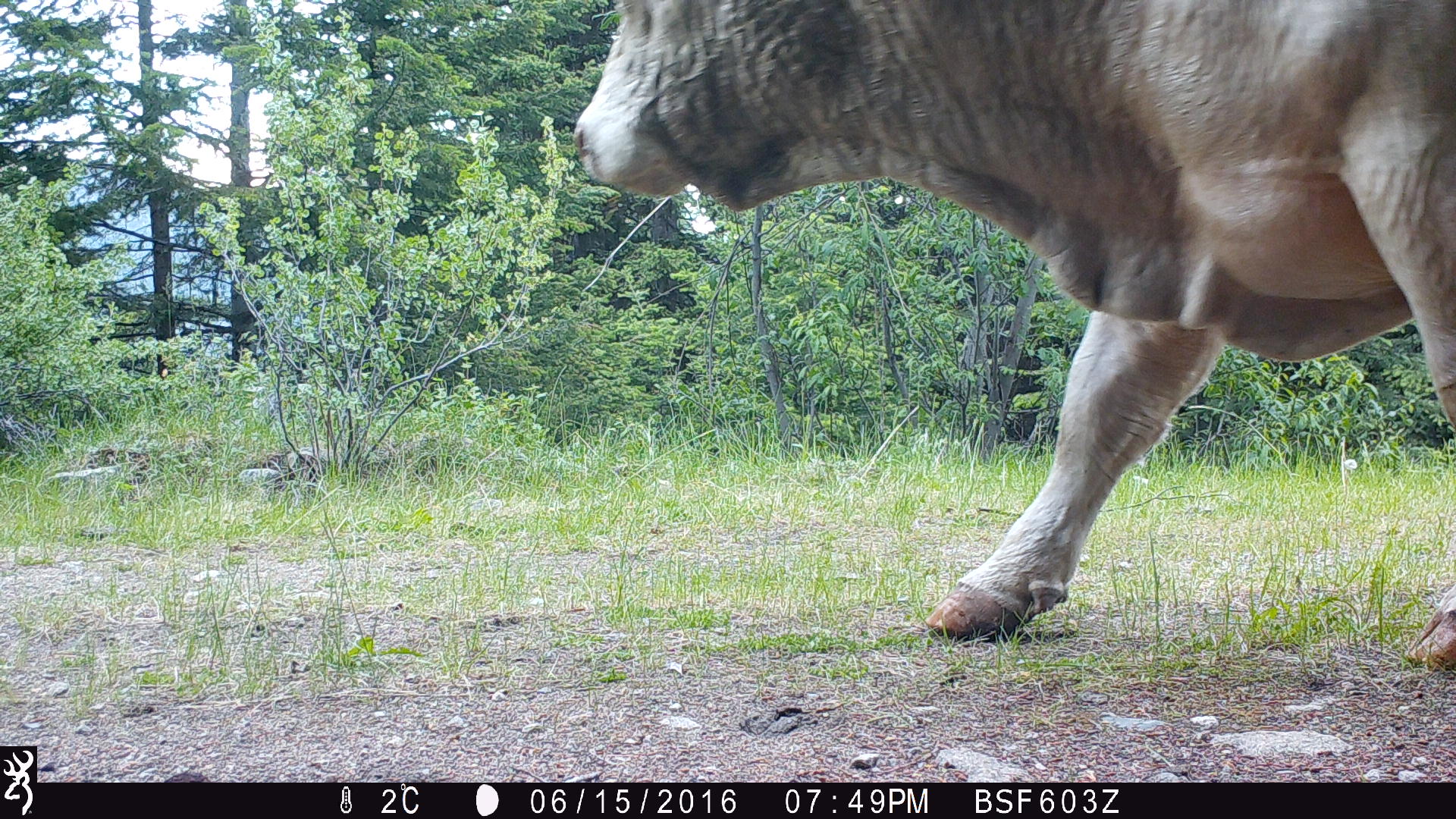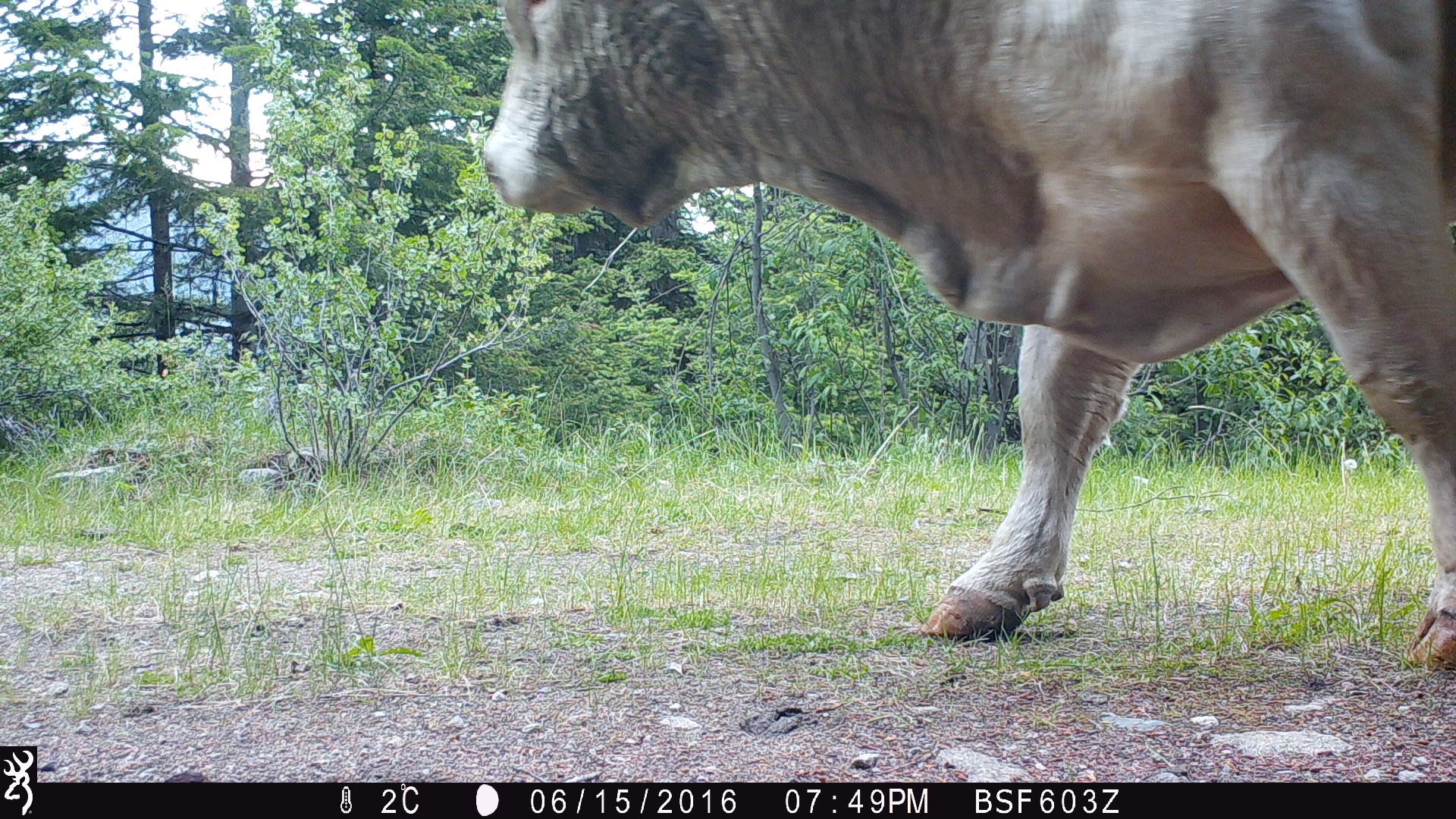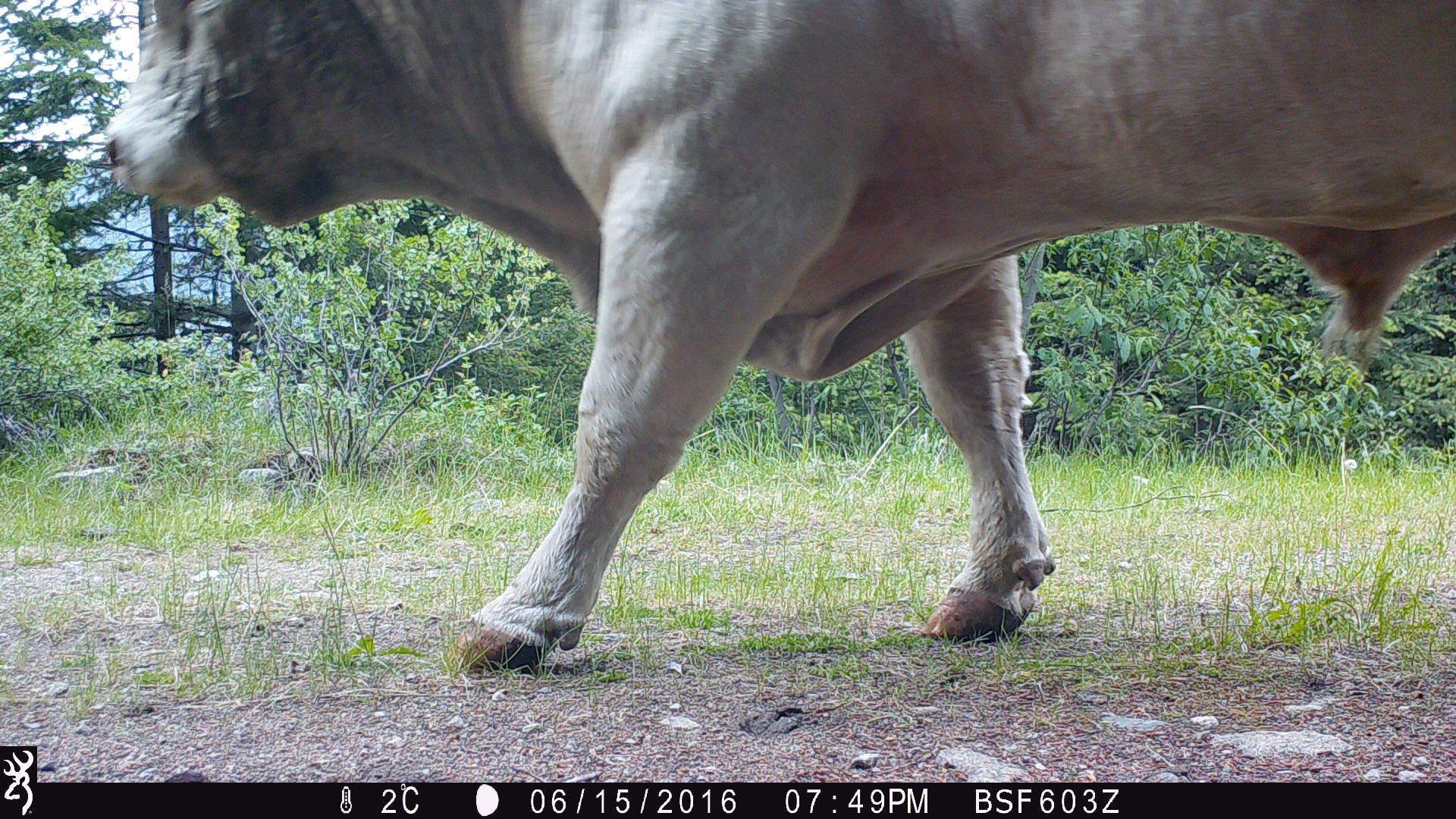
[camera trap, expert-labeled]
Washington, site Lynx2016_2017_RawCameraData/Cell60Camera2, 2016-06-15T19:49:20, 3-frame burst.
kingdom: Animalia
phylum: Chordata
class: Mammalia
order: Artiodactyla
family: Bovidae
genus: Bos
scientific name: Bos taurus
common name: domestic cattle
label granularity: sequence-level